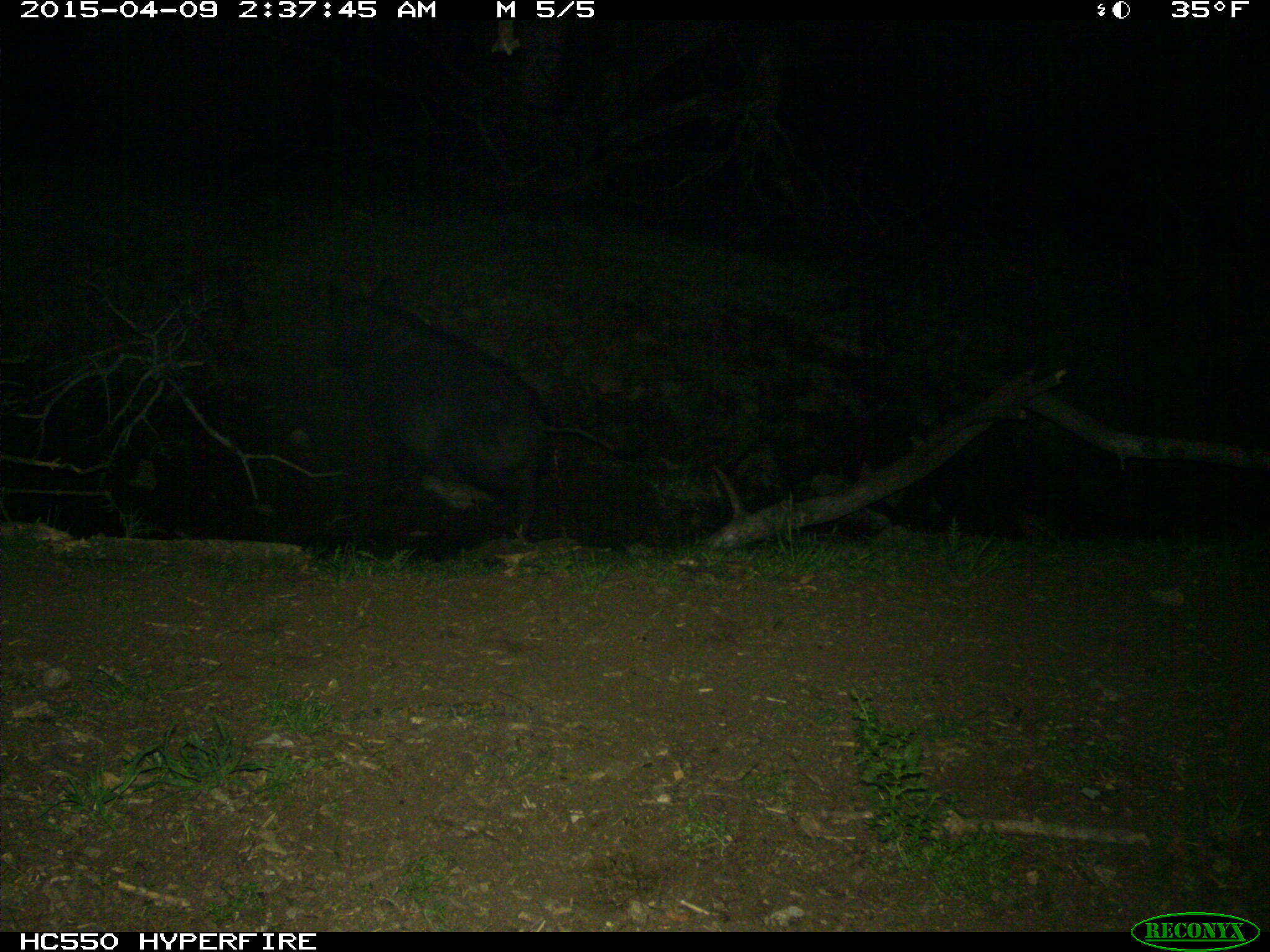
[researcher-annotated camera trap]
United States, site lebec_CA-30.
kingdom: Animalia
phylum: Chordata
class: Mammalia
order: Artiodactyla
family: Suidae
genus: Sus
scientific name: Sus scrofa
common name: wild boar